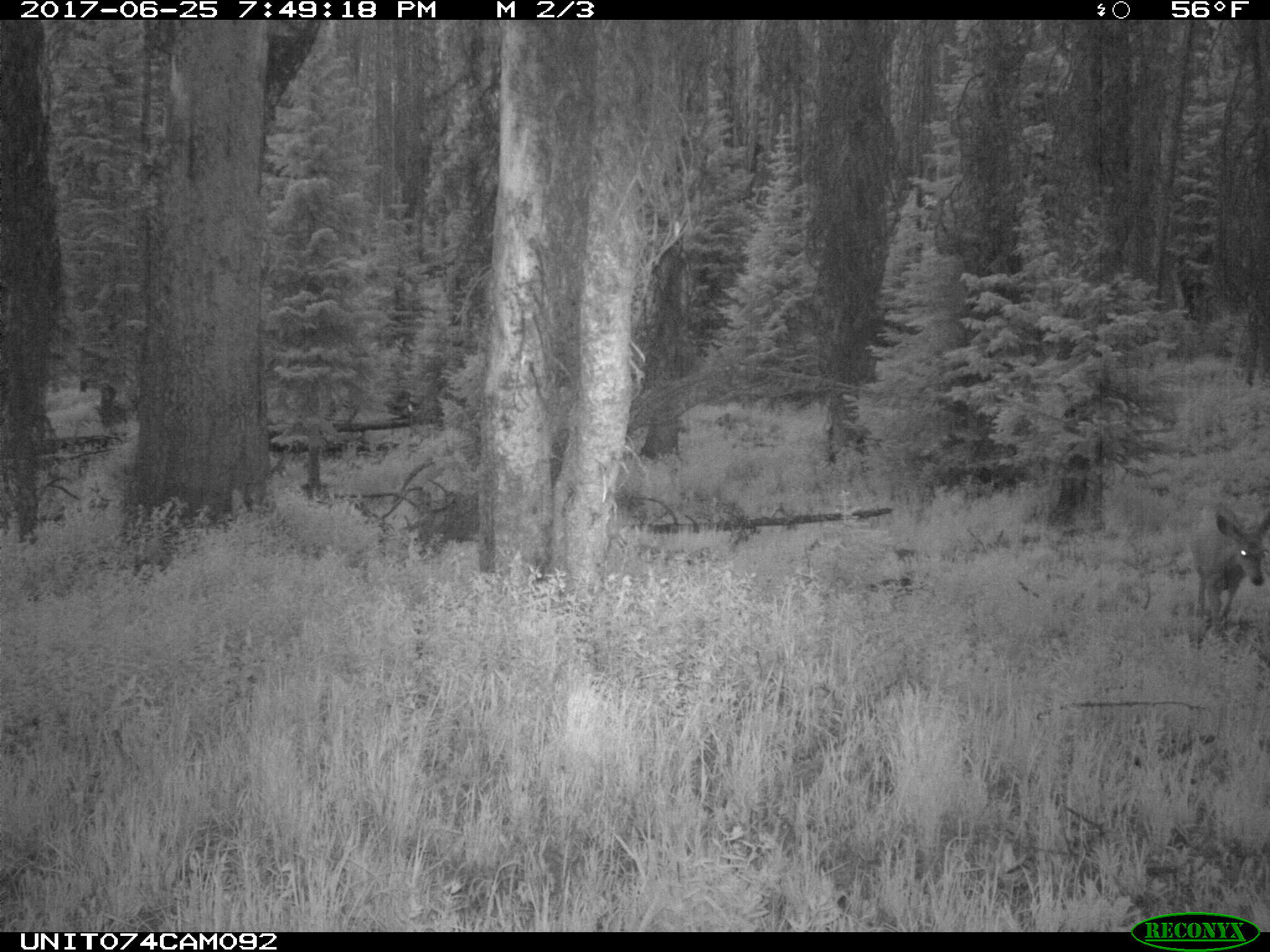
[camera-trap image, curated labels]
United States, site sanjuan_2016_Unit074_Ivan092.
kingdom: Animalia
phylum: Chordata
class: Mammalia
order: Artiodactyla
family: Cervidae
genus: Odocoileus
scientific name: Odocoileus hemionus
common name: mule deer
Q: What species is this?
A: Odocoileus hemionus (mule deer).